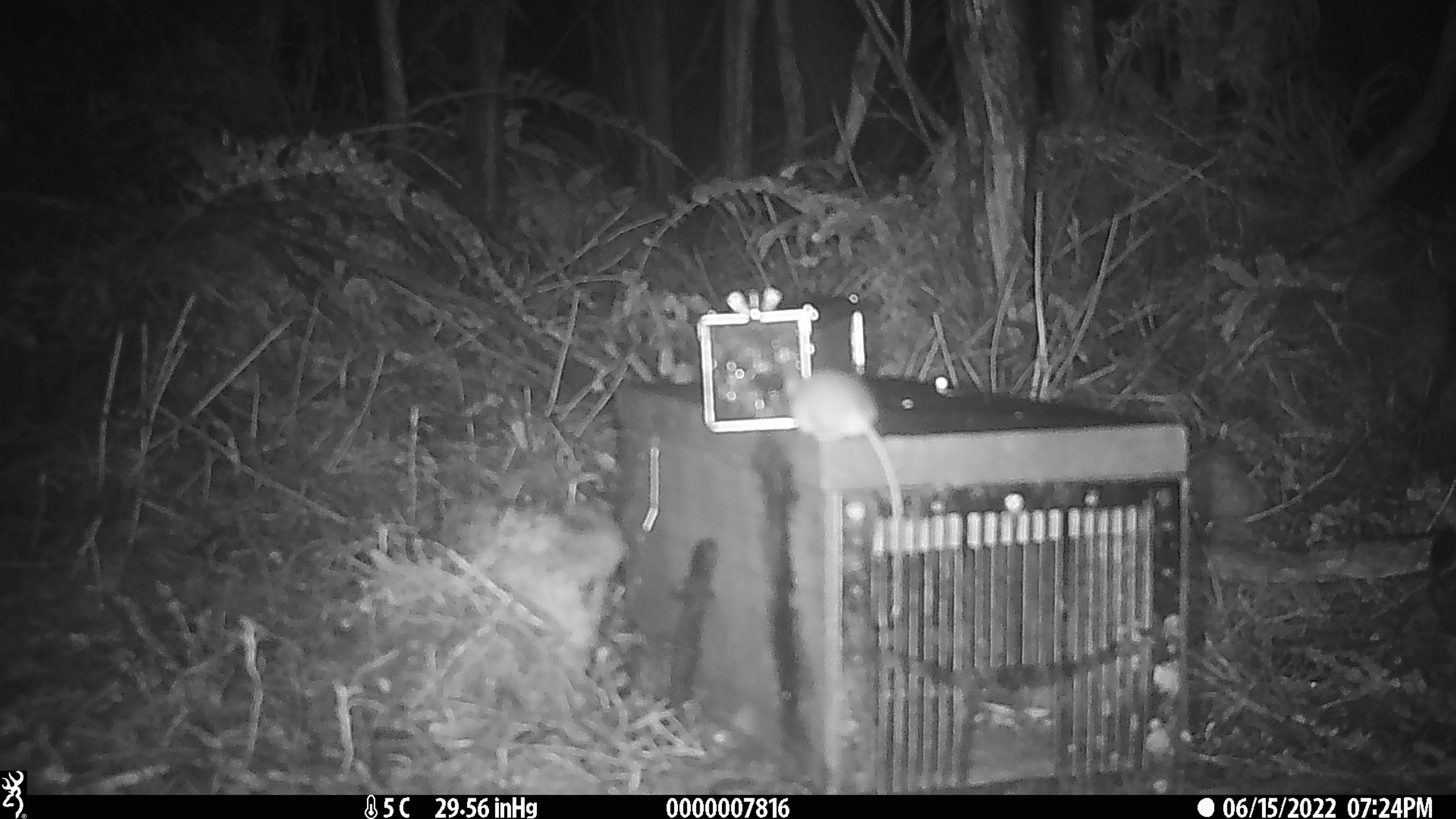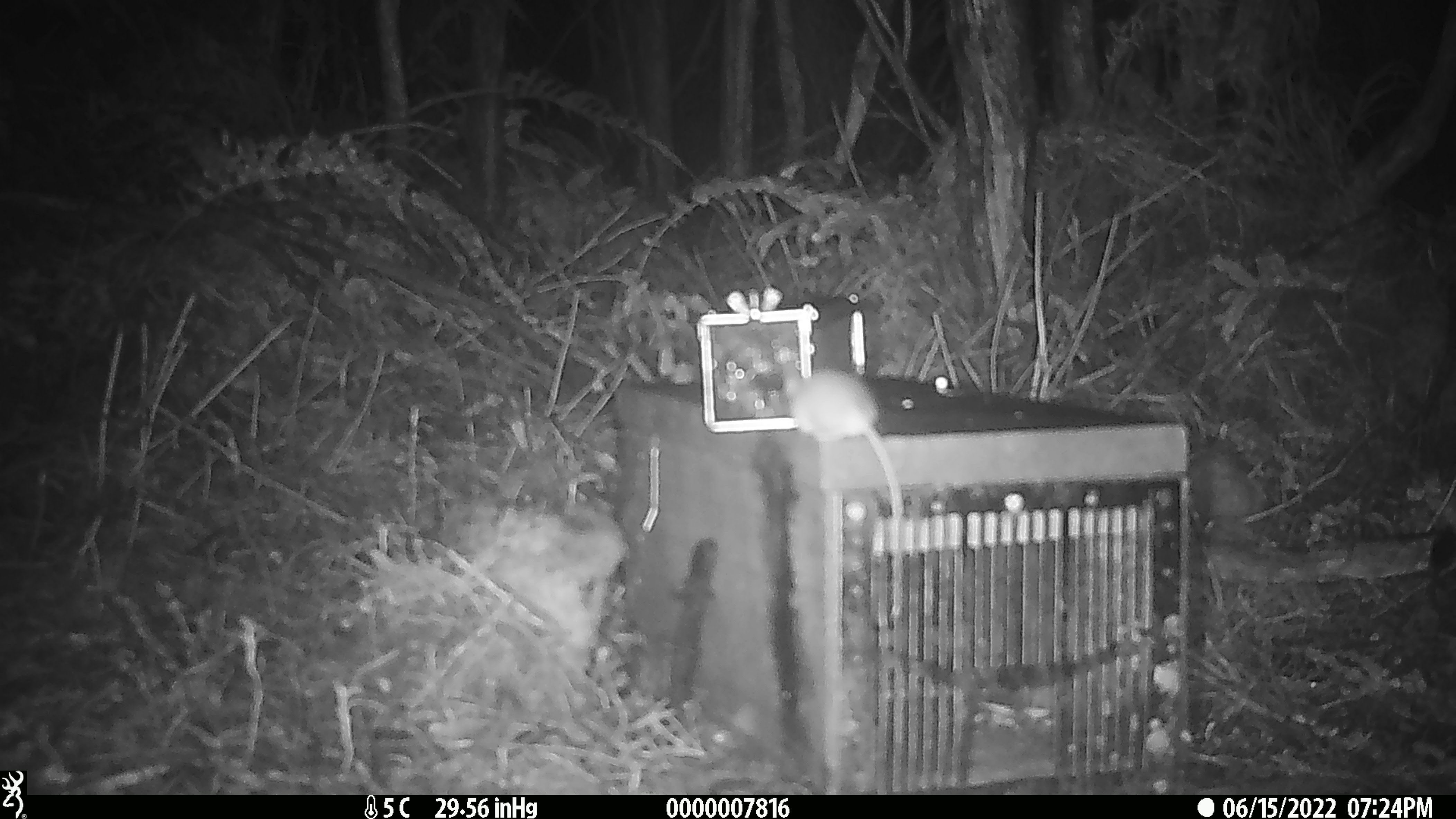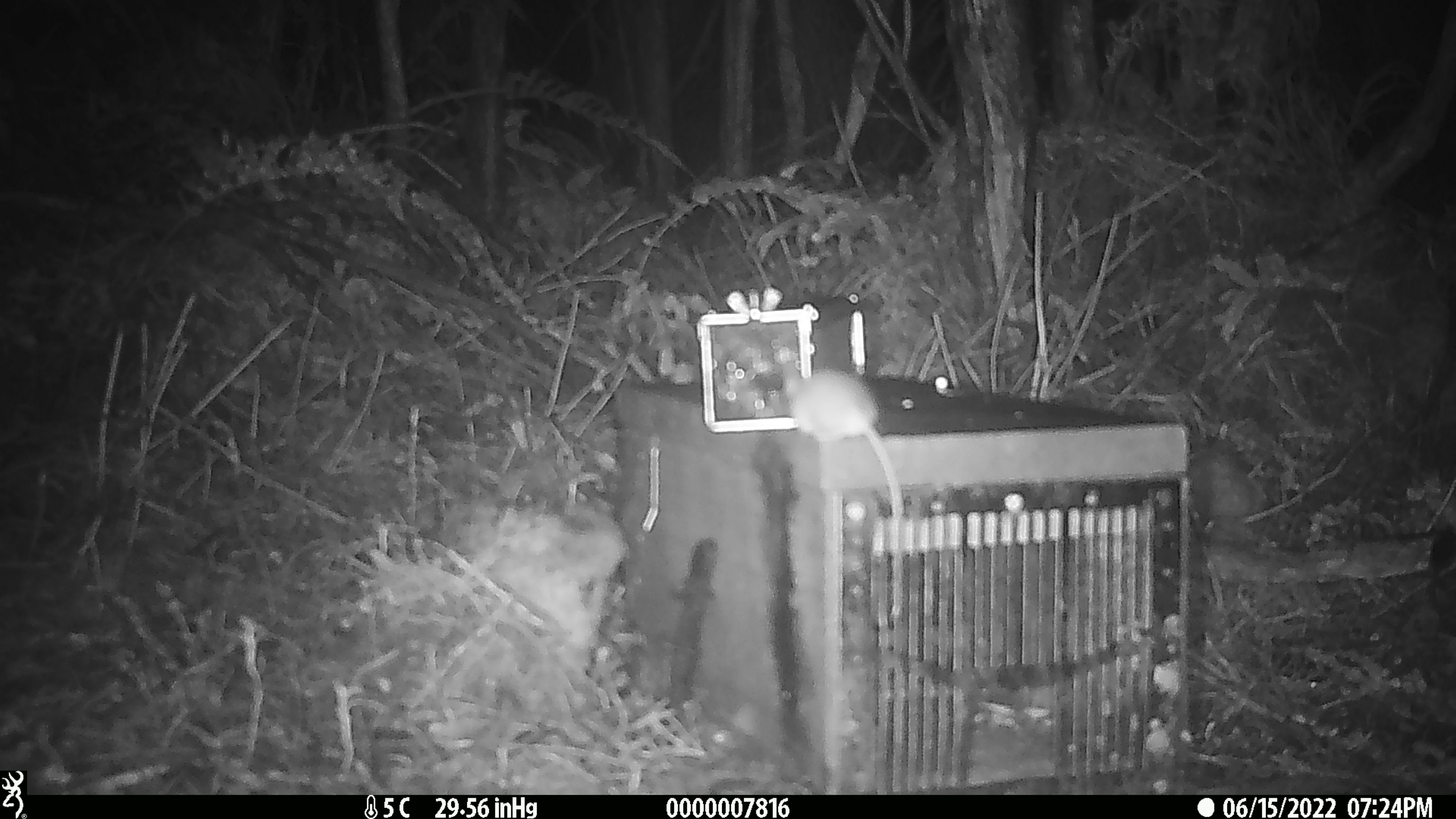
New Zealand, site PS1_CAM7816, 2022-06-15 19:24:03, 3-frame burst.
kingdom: Animalia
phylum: Chordata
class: Mammalia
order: Rodentia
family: Muridae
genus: Mus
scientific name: Mus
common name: mouse